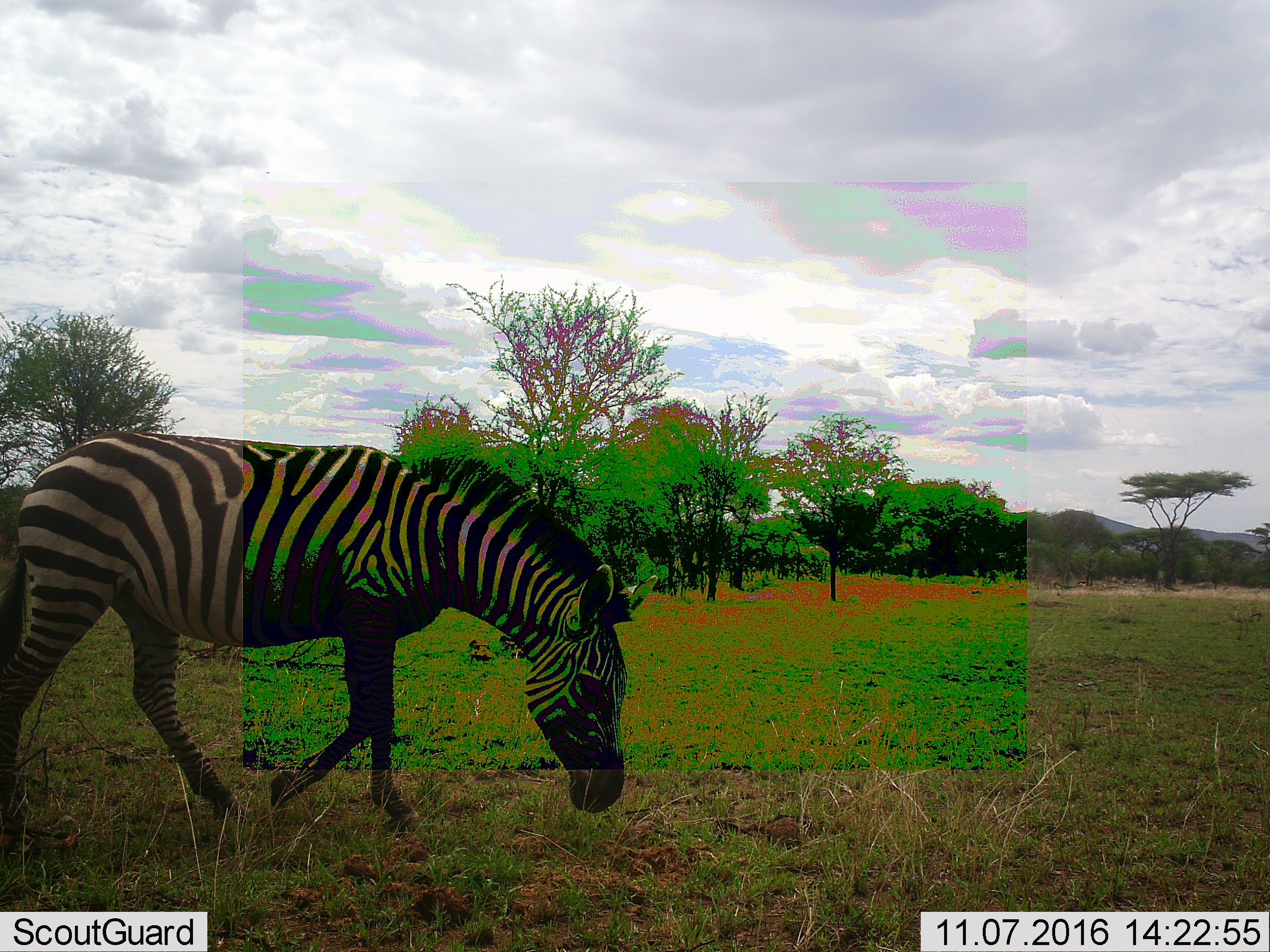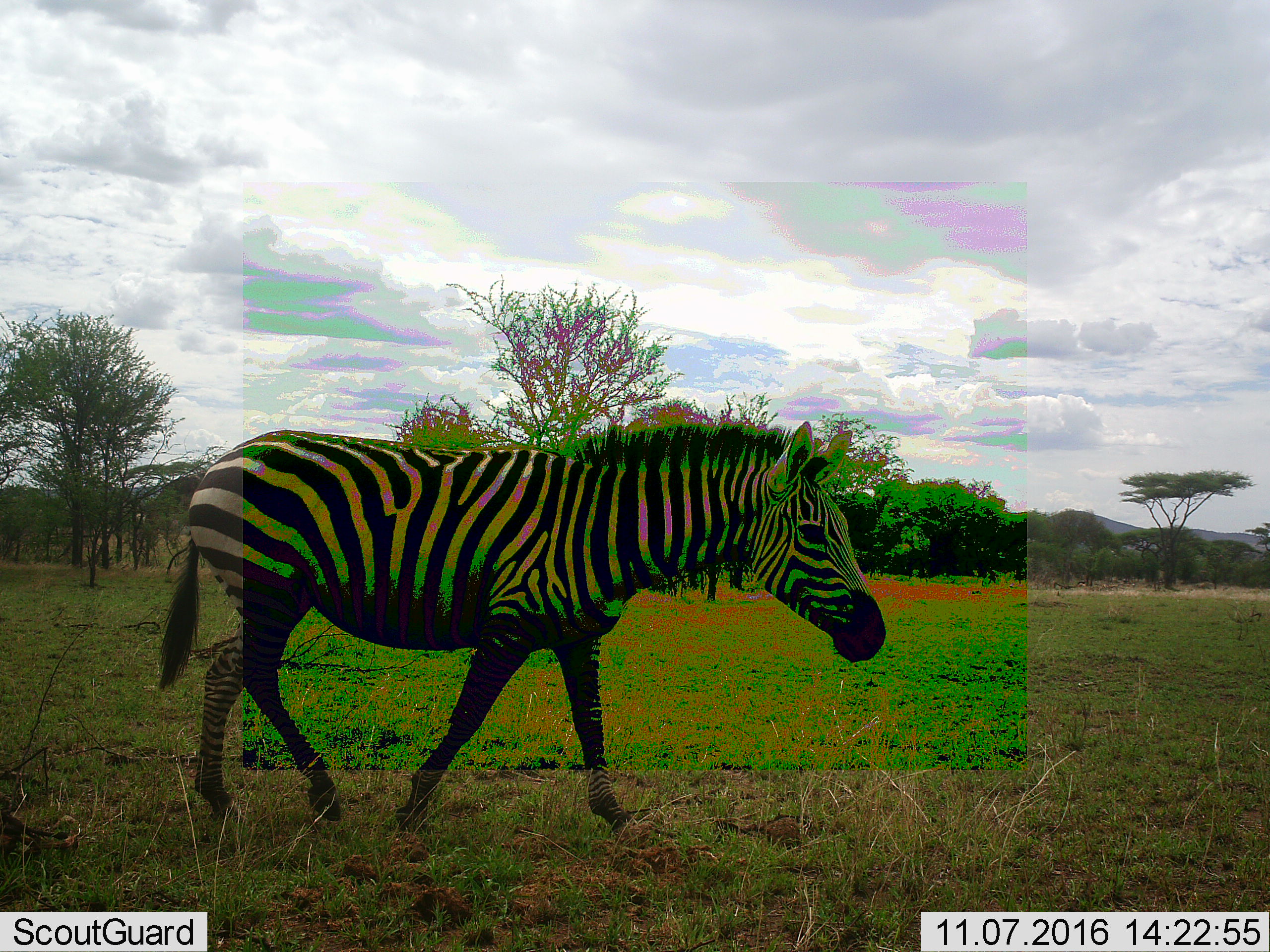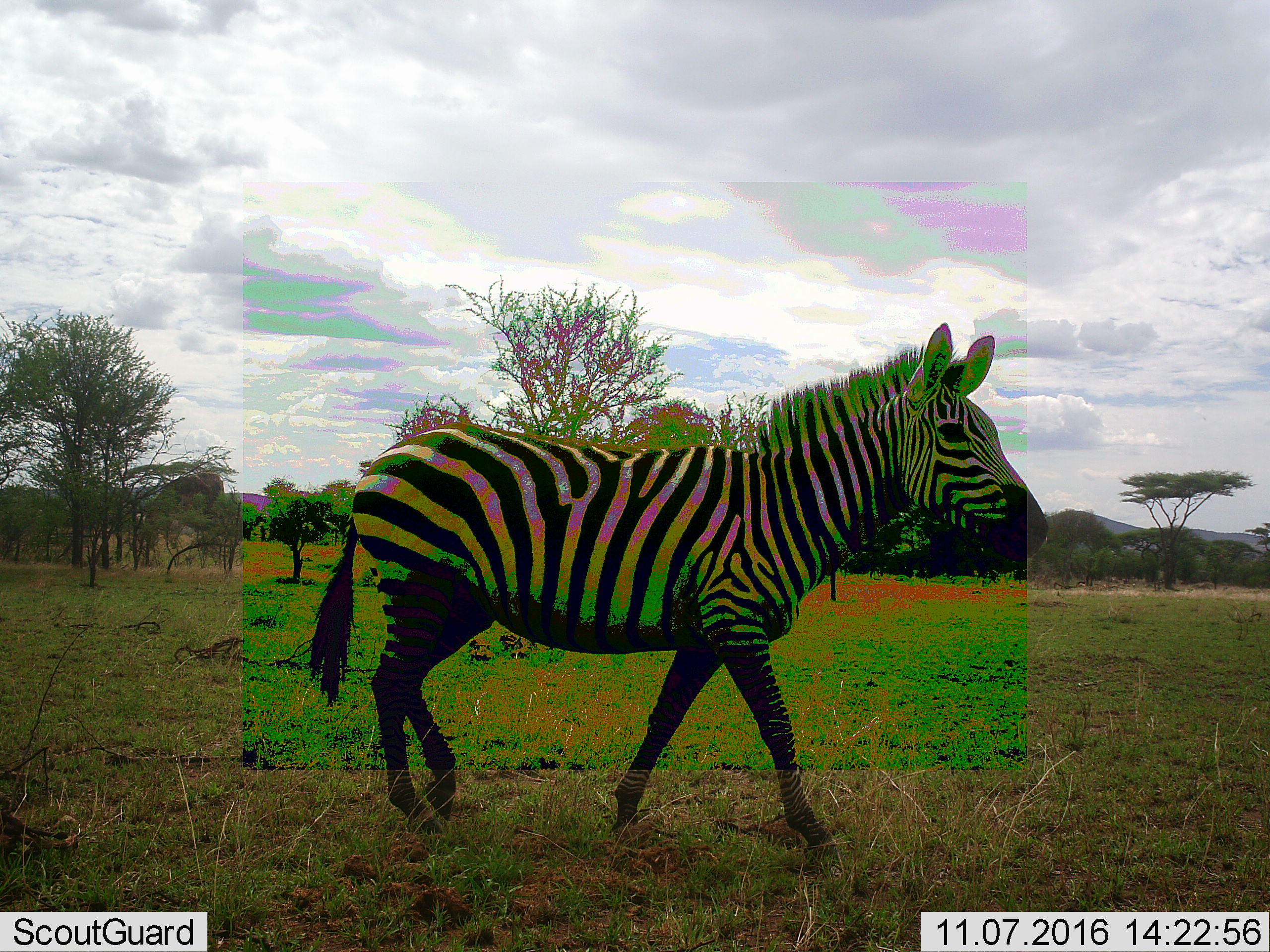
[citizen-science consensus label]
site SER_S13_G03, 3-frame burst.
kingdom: Animalia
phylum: Chordata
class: Mammalia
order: Perissodactyla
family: Equidae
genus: Equus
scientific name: Equus quagga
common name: plains zebra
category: zebraplains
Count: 1.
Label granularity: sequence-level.